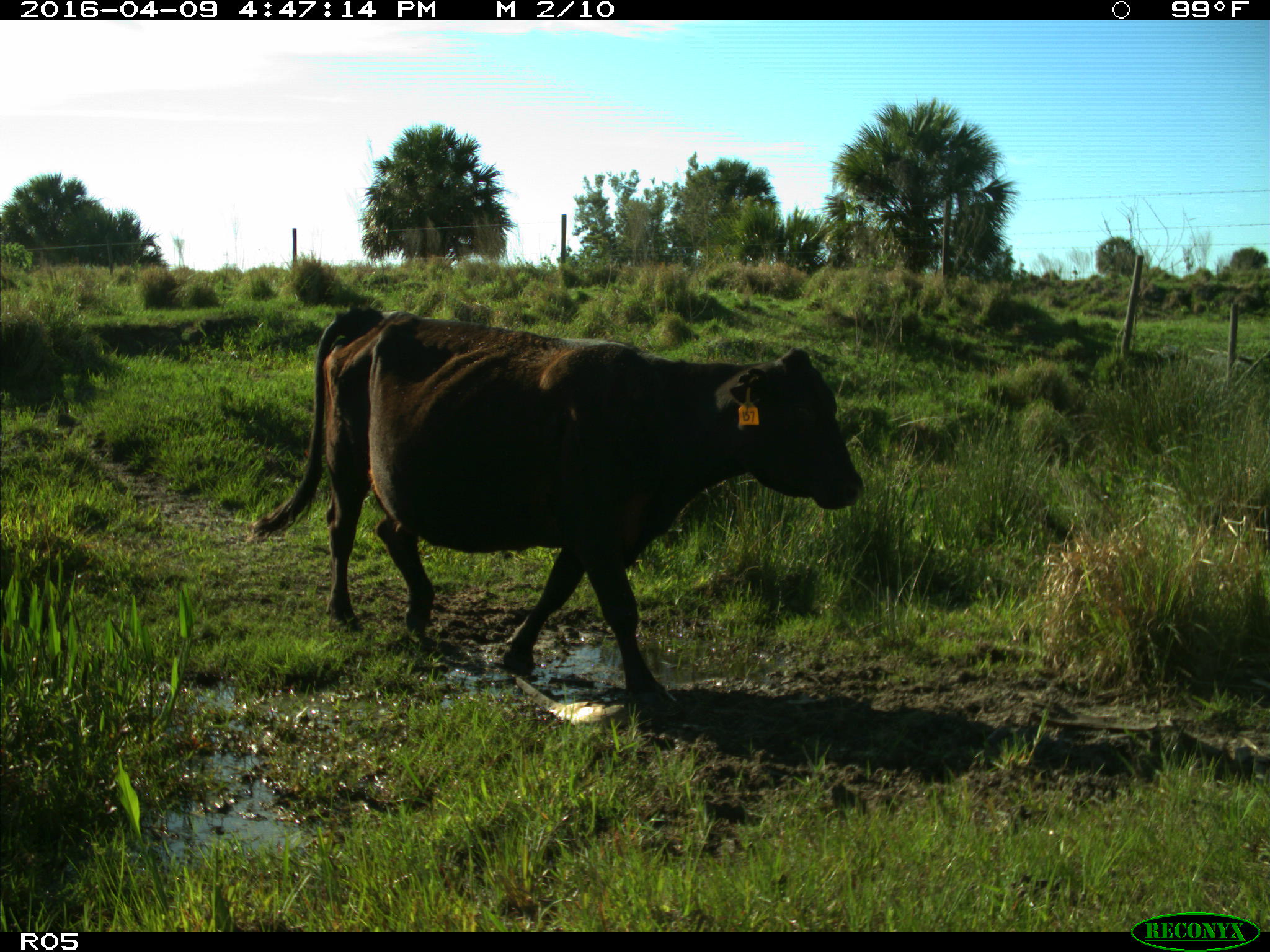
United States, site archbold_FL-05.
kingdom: Animalia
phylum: Chordata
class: Mammalia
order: Artiodactyla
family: Bovidae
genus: Bos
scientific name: Bos taurus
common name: domestic cow